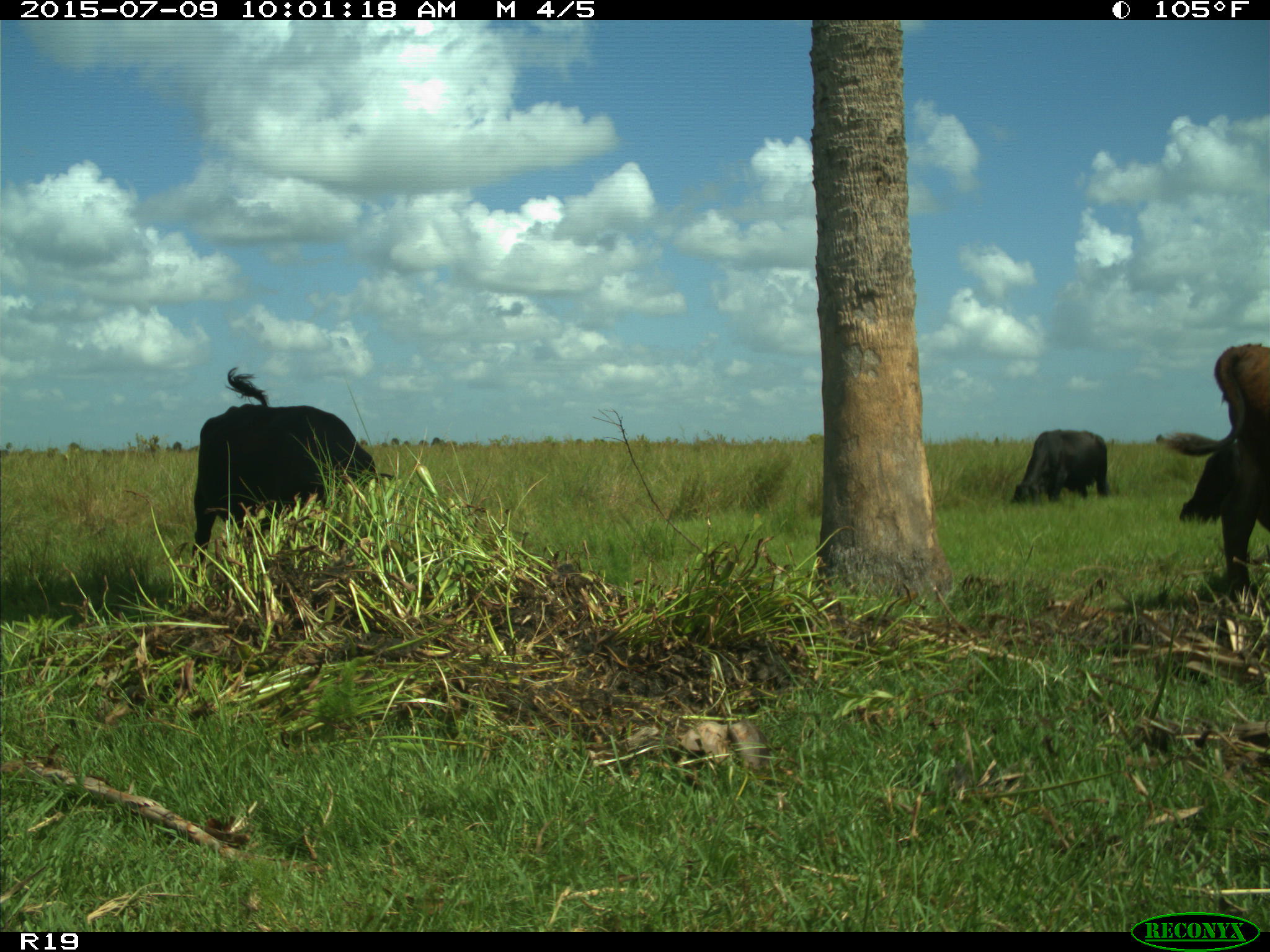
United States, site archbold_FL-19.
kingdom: Animalia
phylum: Chordata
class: Mammalia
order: Artiodactyla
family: Bovidae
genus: Bos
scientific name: Bos taurus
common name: domestic cow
Bos taurus (domestic cow).